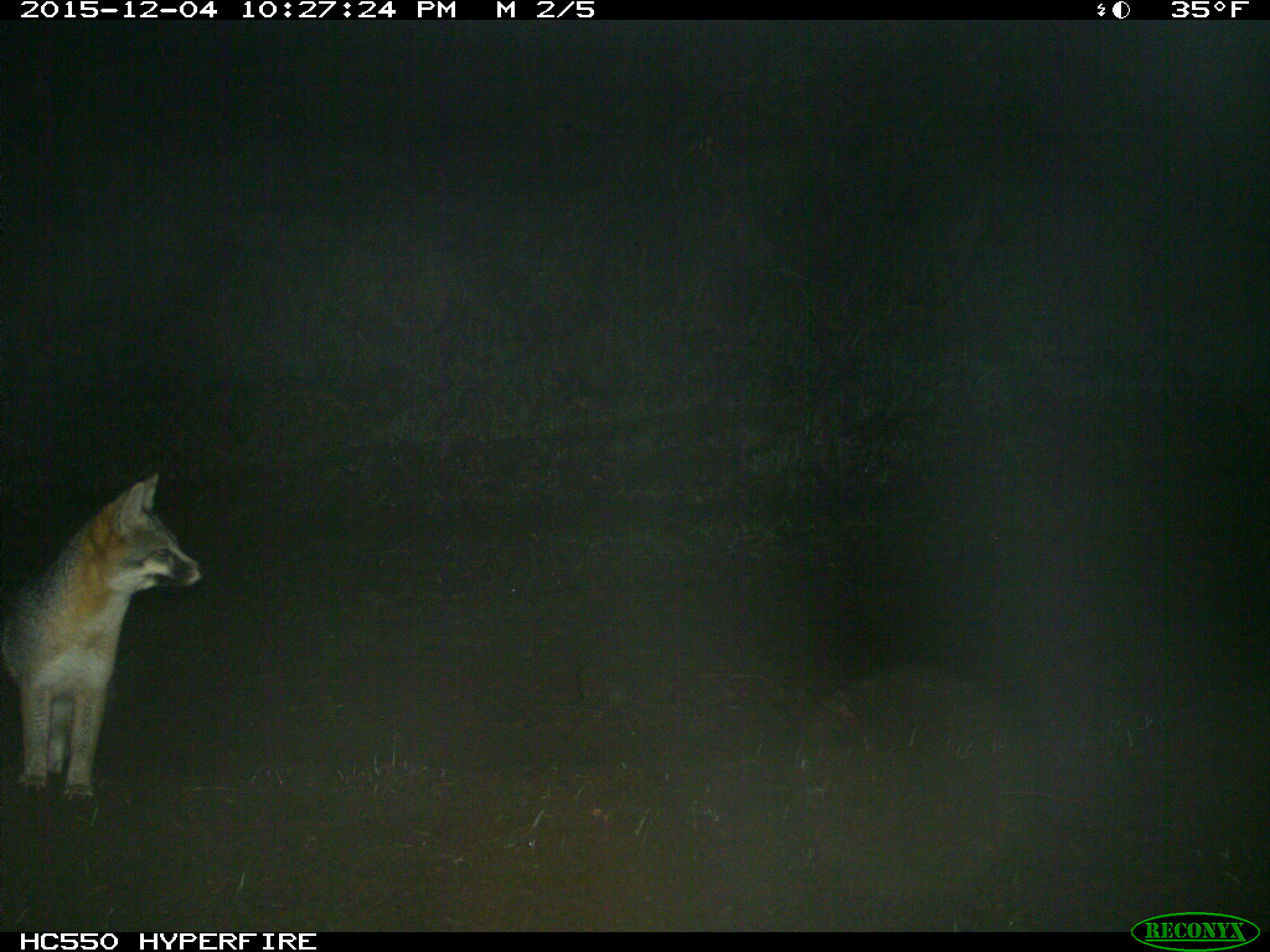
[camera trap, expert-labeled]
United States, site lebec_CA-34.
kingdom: Animalia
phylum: Chordata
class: Mammalia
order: Carnivora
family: Canidae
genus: Urocyon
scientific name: Urocyon cinereoargenteus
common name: gray fox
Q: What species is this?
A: Urocyon cinereoargenteus (gray fox).